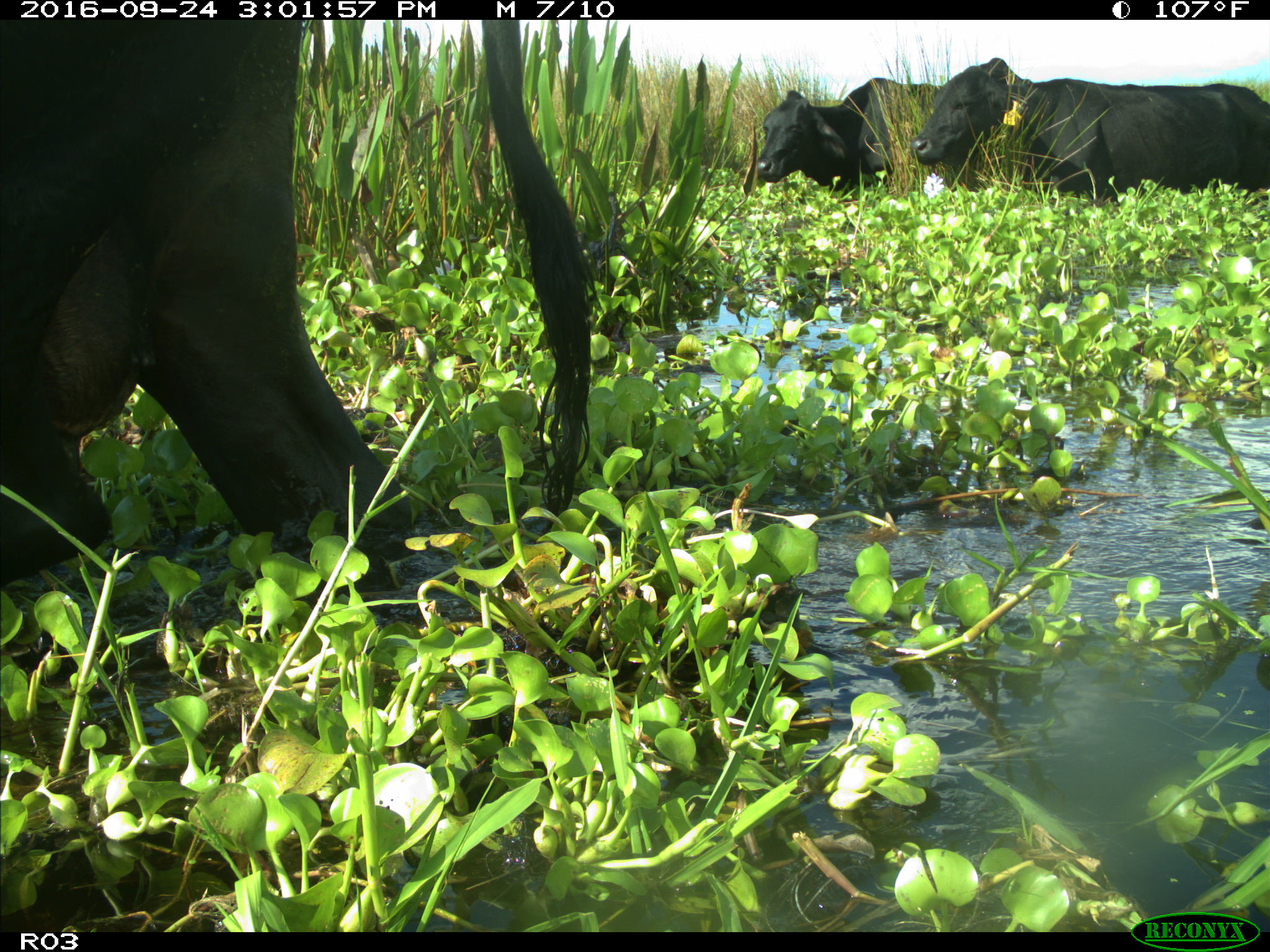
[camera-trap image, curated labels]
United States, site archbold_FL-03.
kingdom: Animalia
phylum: Chordata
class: Mammalia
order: Artiodactyla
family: Bovidae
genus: Bos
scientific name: Bos taurus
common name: domestic cow